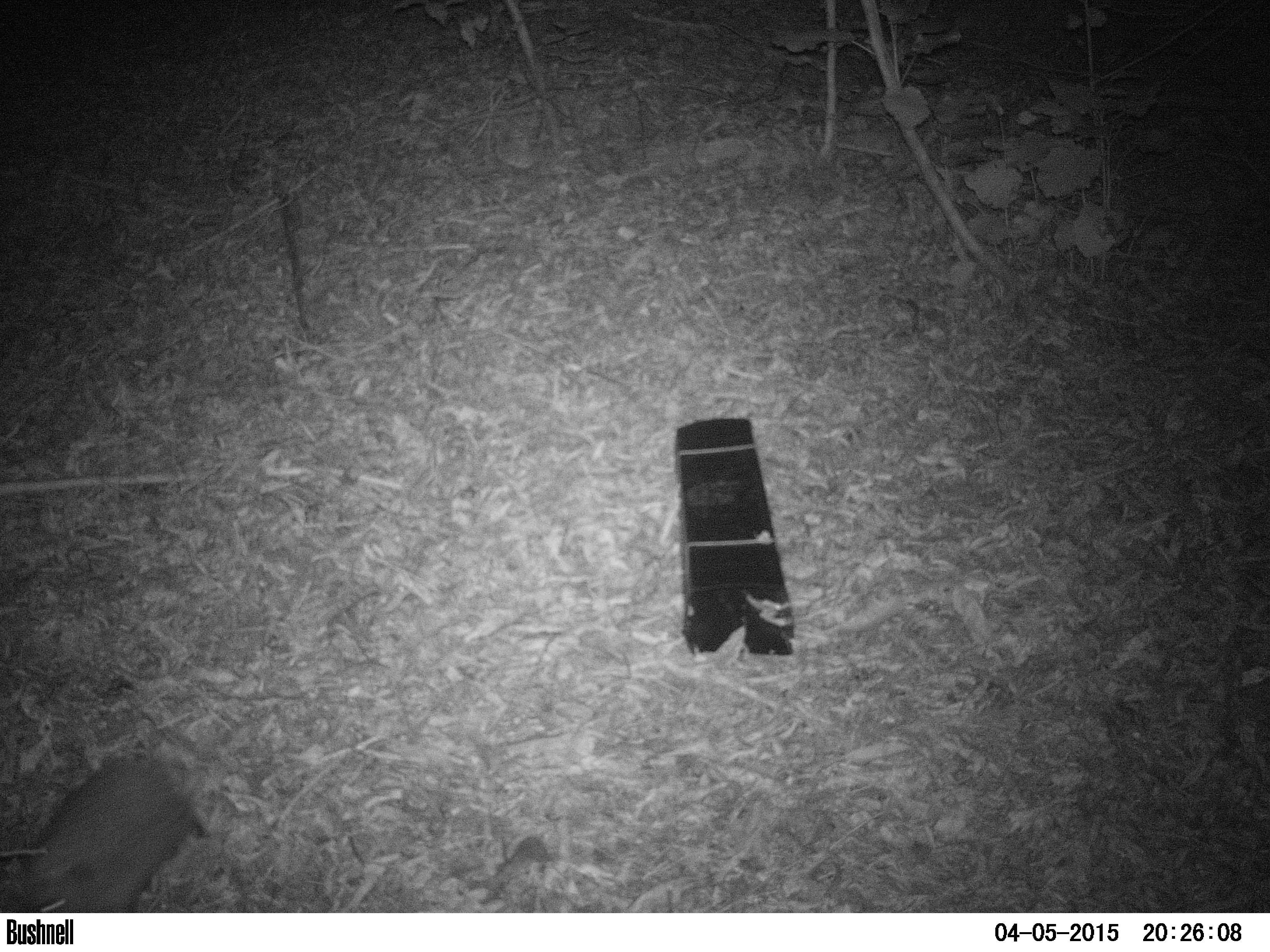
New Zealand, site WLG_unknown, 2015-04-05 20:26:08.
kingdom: Animalia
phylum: Chordata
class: Mammalia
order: Eulipotyphla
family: Erinaceidae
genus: Erinaceus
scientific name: Erinaceus europaeus europaeus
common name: european hedgehog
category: hedgehog